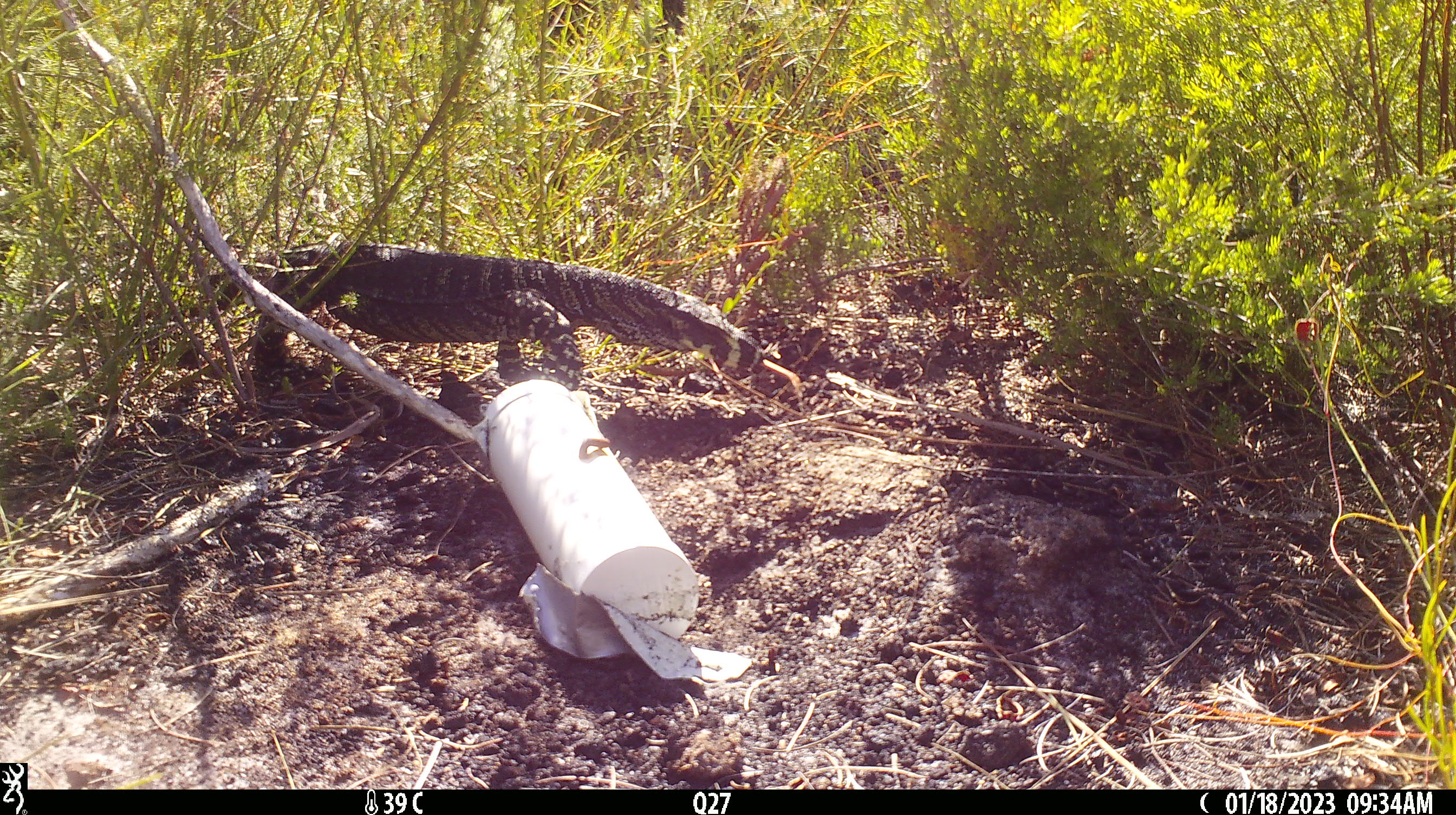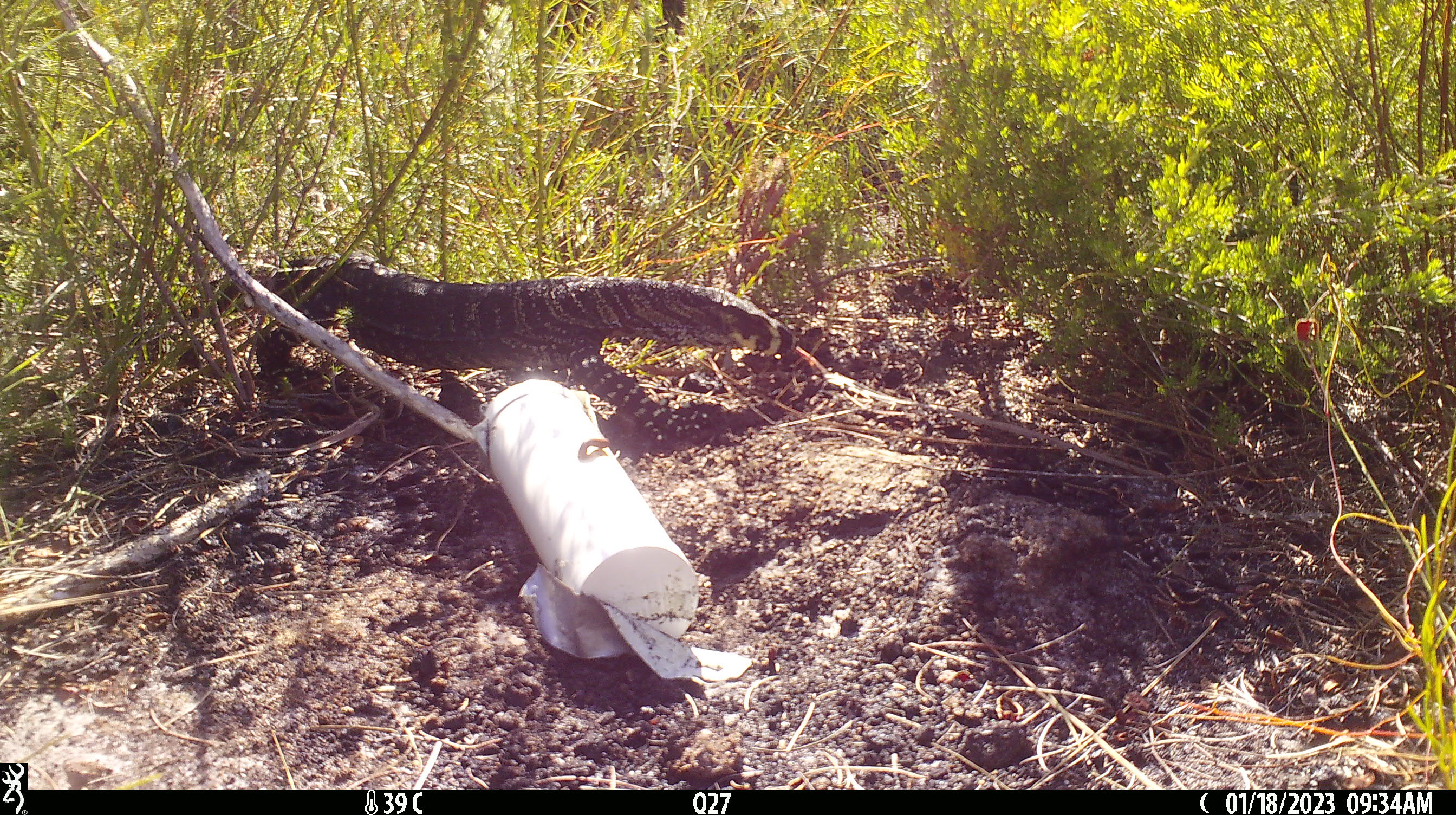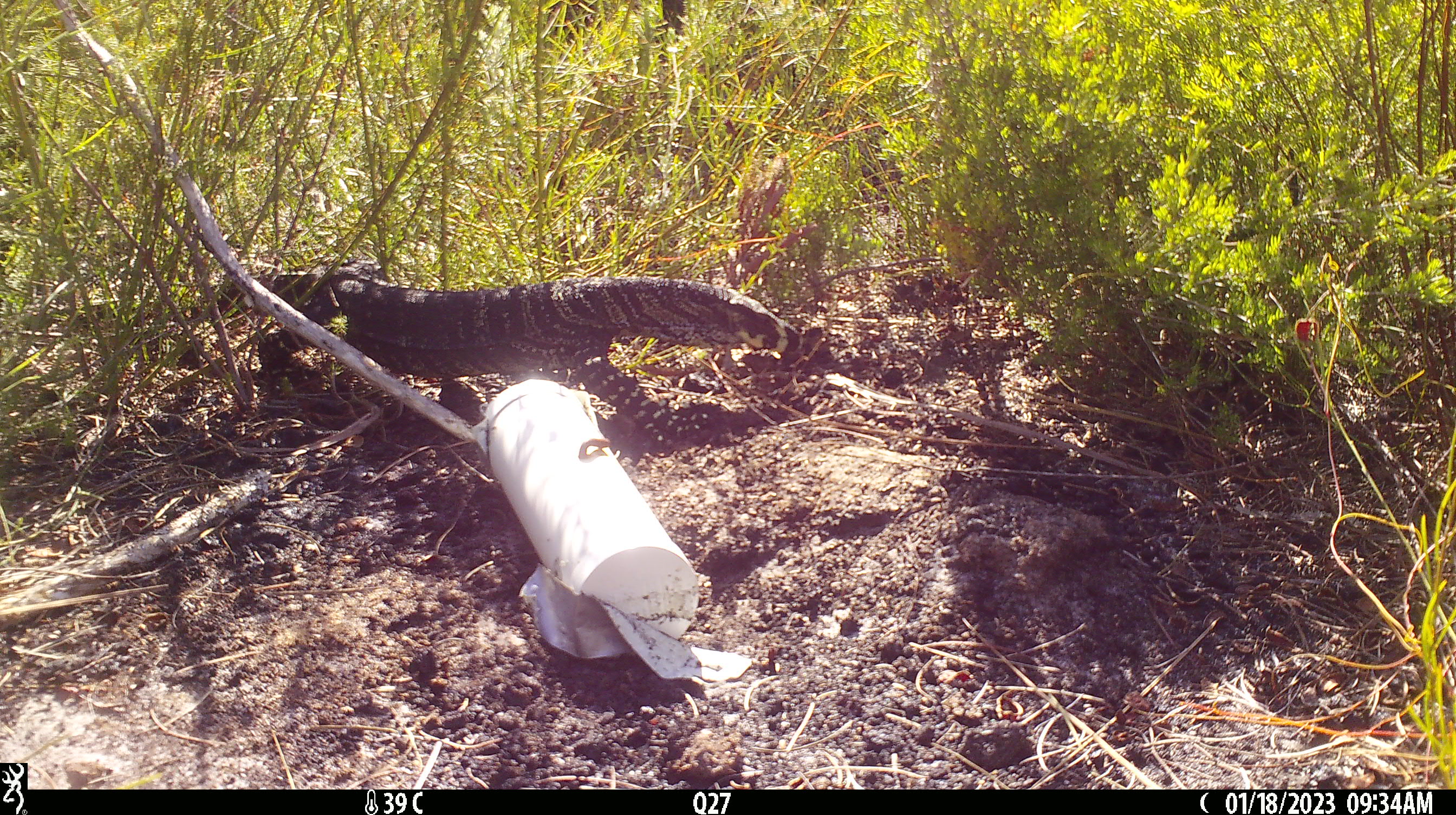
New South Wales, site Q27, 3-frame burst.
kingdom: Animalia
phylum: Chordata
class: Reptilia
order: Squamata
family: Varanidae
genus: Varanus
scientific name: Varanus varius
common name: lace monitor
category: goanna